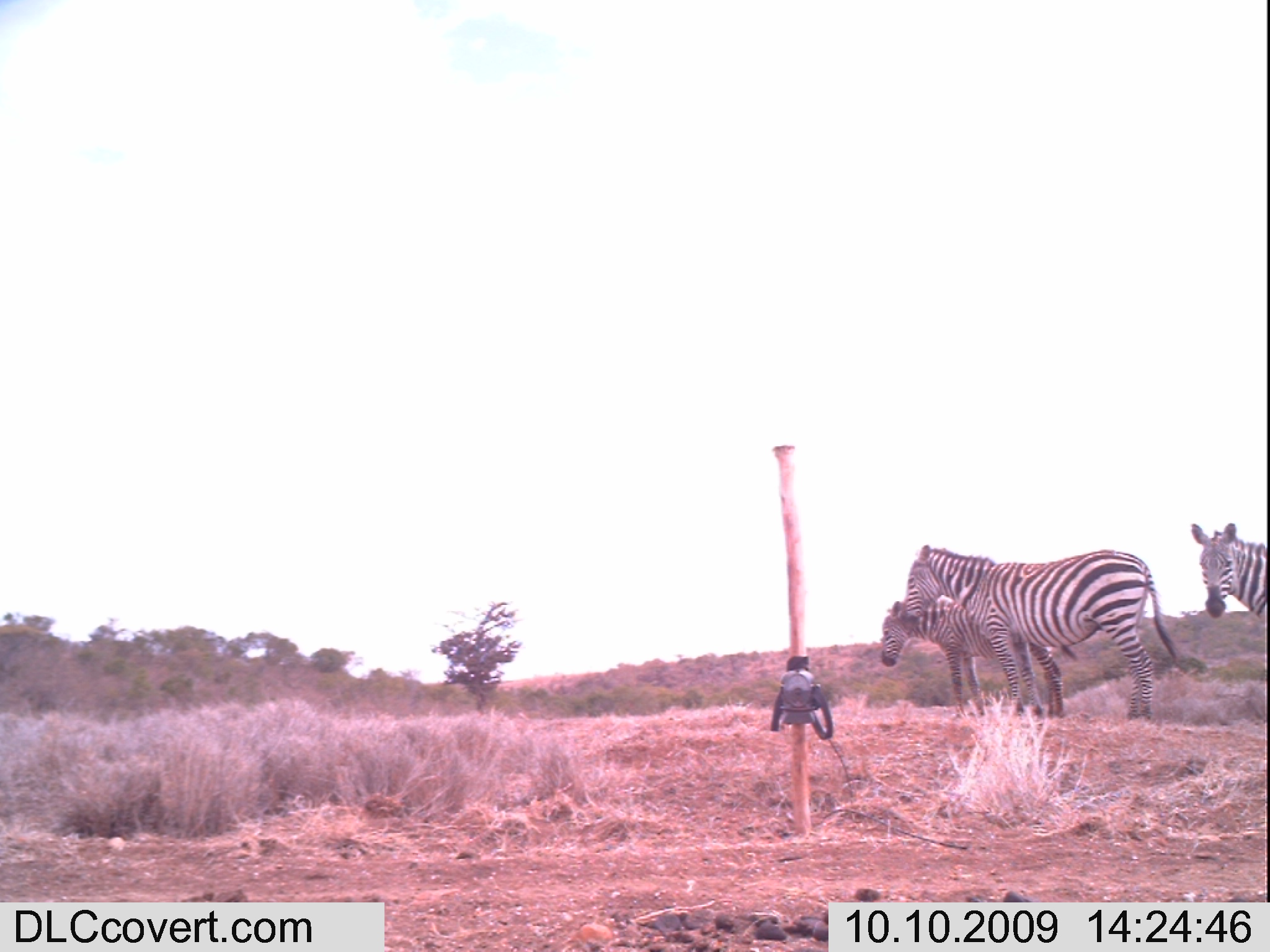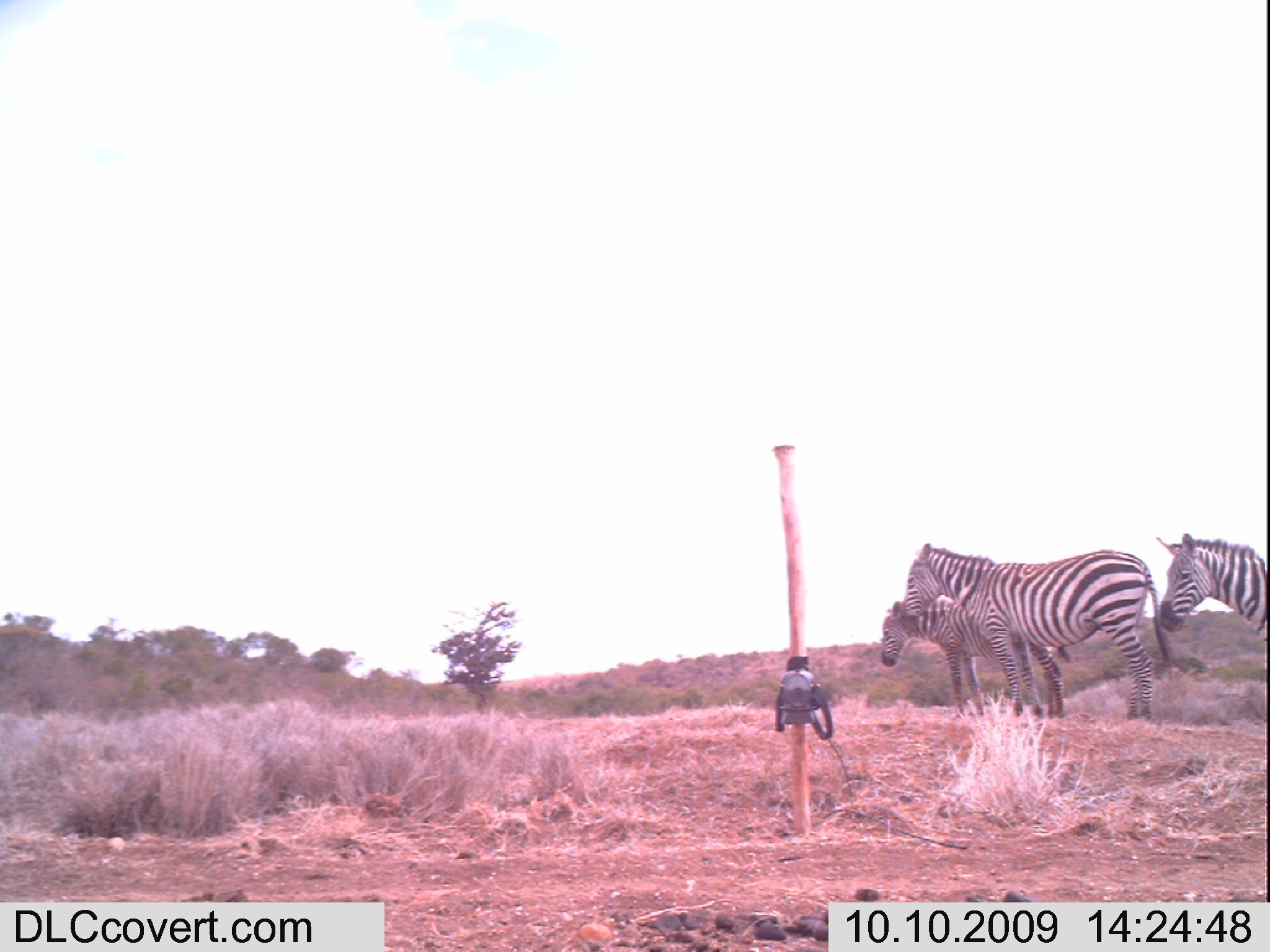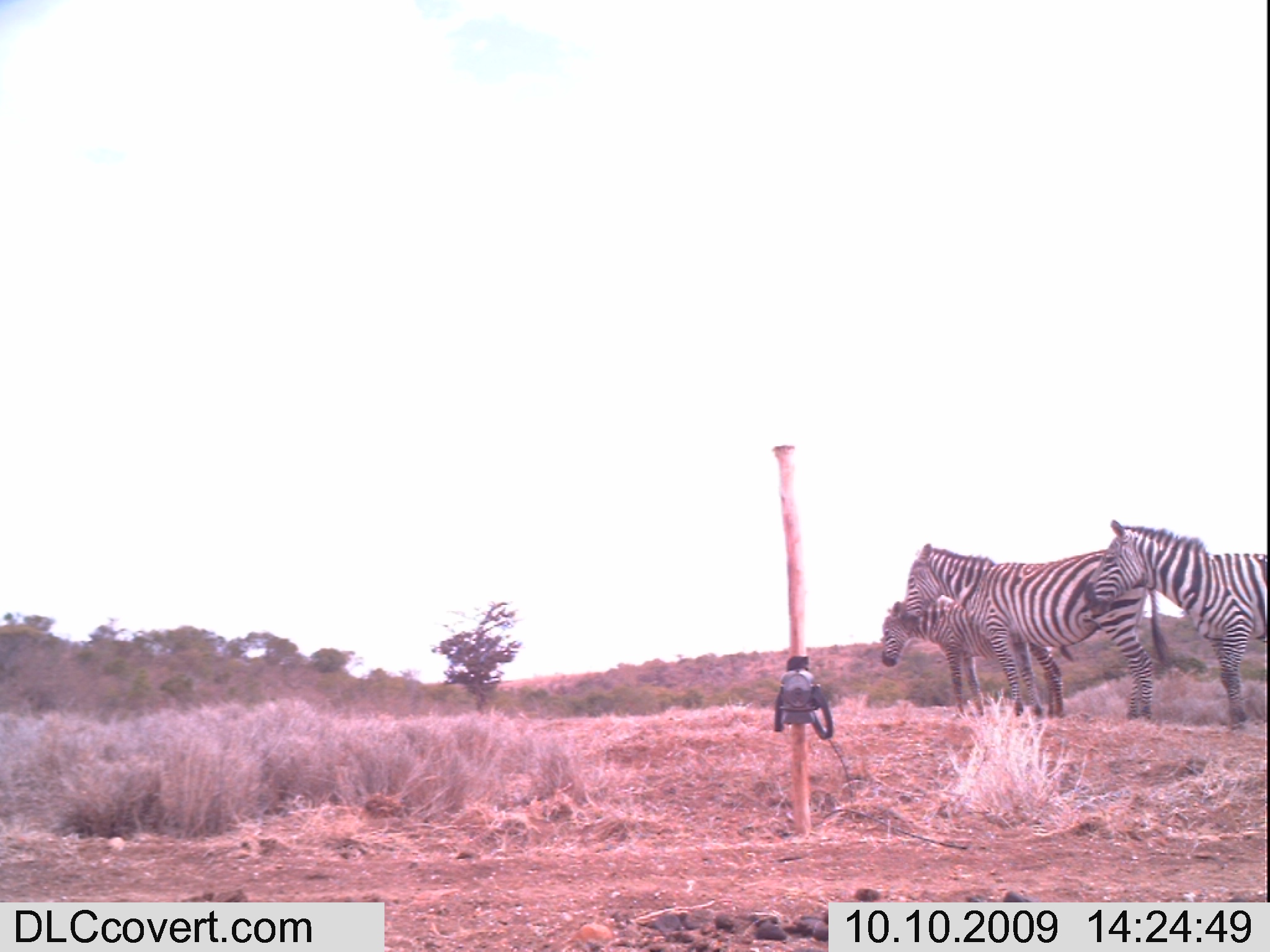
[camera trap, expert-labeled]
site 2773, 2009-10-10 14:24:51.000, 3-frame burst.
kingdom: Animalia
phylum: Chordata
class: Mammalia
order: Perissodactyla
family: Equidae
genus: Equus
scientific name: Equus quagga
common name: plains zebra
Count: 3.